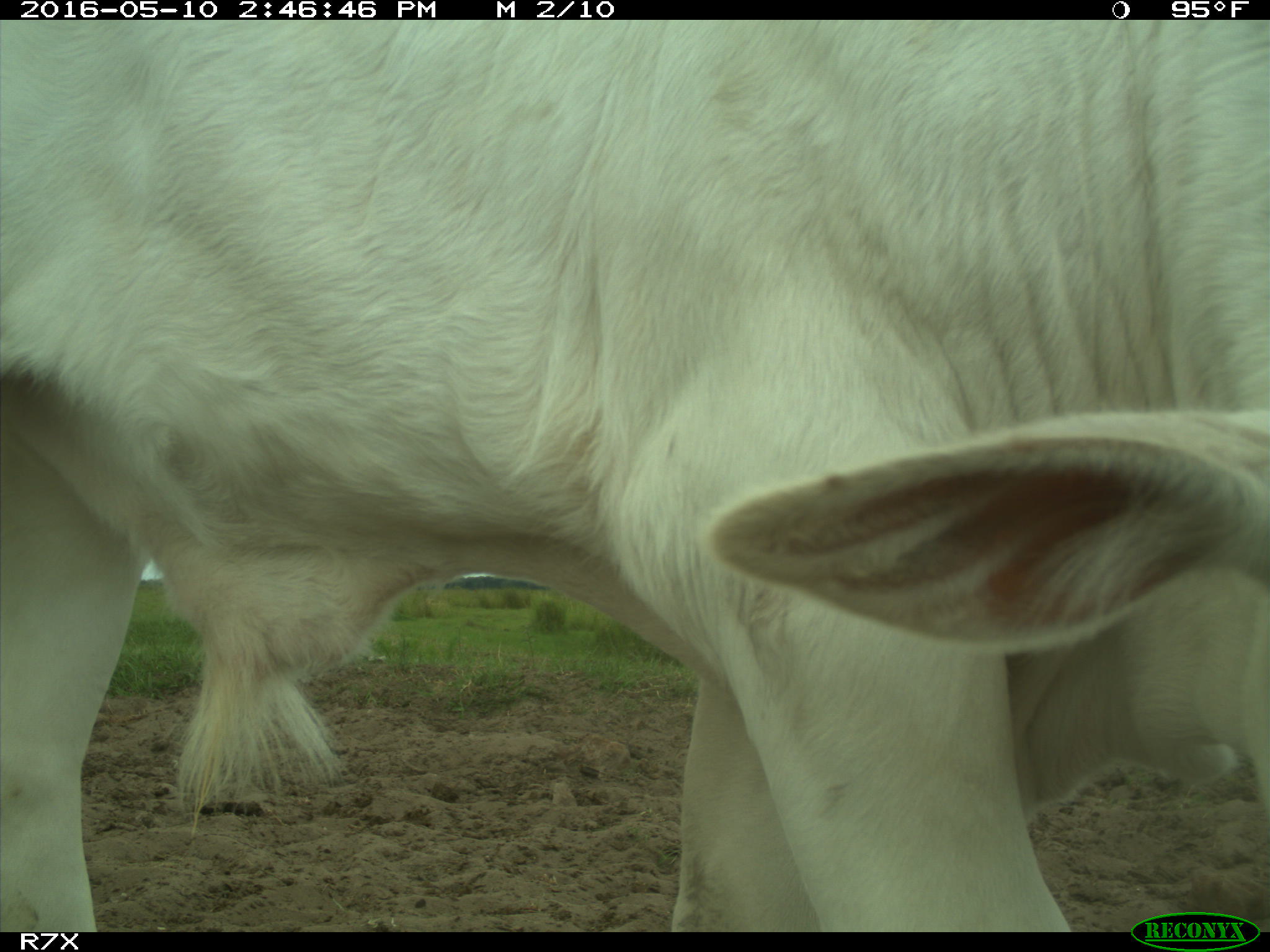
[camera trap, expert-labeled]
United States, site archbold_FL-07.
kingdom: Animalia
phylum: Chordata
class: Mammalia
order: Artiodactyla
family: Bovidae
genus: Bos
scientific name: Bos taurus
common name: domestic cow